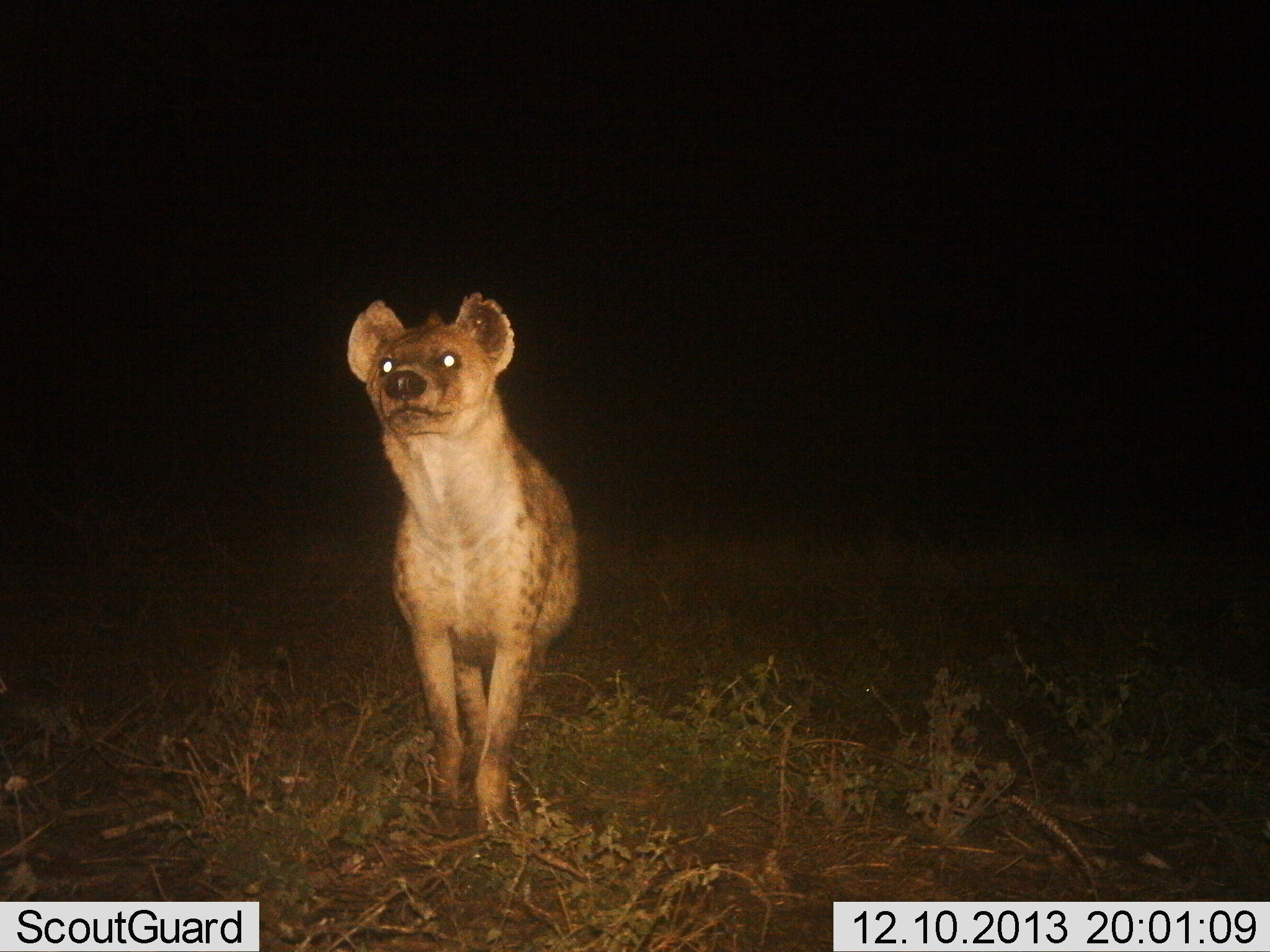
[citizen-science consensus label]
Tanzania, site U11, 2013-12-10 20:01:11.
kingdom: Animalia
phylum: Chordata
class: Mammalia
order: Carnivora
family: Hyaenidae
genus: Crocuta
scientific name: Crocuta crocuta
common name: spotted hyena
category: hyenaspotted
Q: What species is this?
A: Hyenaspotted (spotted hyena) (Crocuta crocuta).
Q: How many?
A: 1.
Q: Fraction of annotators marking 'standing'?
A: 80%.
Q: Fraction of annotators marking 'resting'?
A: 0%.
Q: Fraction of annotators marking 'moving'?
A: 20%.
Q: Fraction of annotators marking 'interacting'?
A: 0%.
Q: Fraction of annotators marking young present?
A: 0%.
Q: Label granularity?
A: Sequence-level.